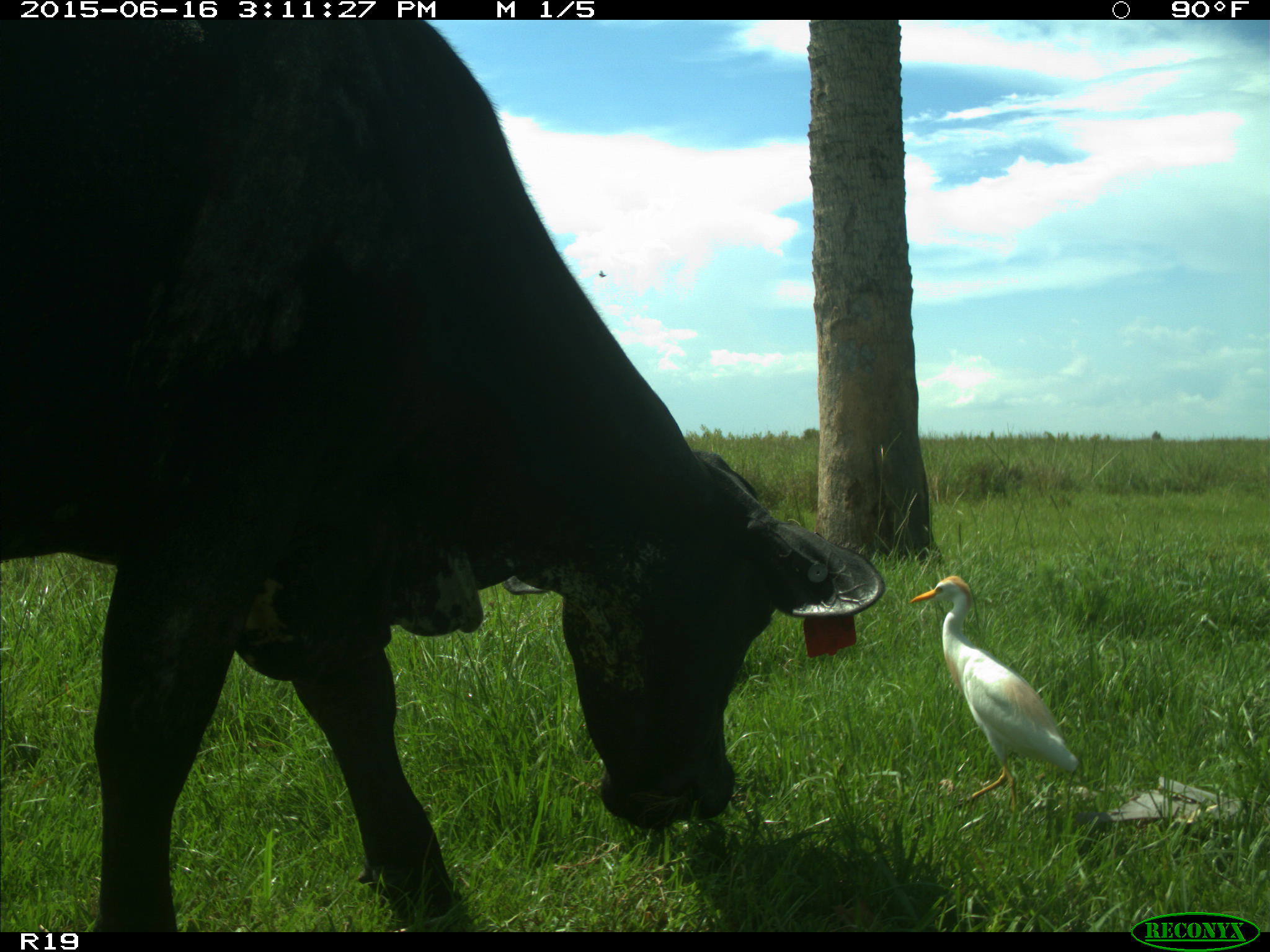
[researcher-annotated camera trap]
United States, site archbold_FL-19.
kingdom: Animalia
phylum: Chordata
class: Mammalia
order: Artiodactyla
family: Bovidae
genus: Bos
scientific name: Bos taurus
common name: domestic cow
Bos taurus (domestic cow).